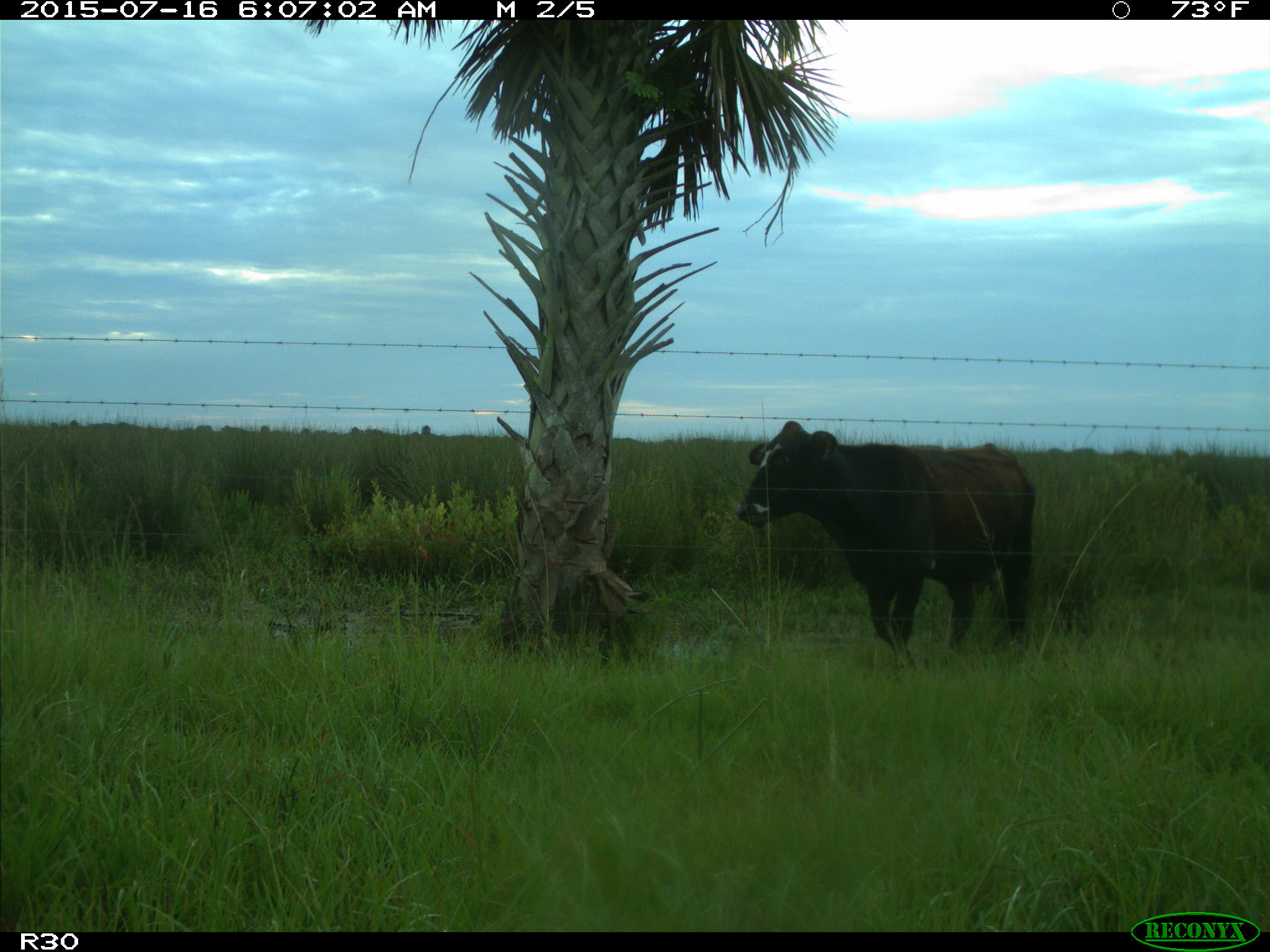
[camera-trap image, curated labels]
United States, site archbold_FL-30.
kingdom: Animalia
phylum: Chordata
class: Mammalia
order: Artiodactyla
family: Bovidae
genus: Bos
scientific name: Bos taurus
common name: domestic cow